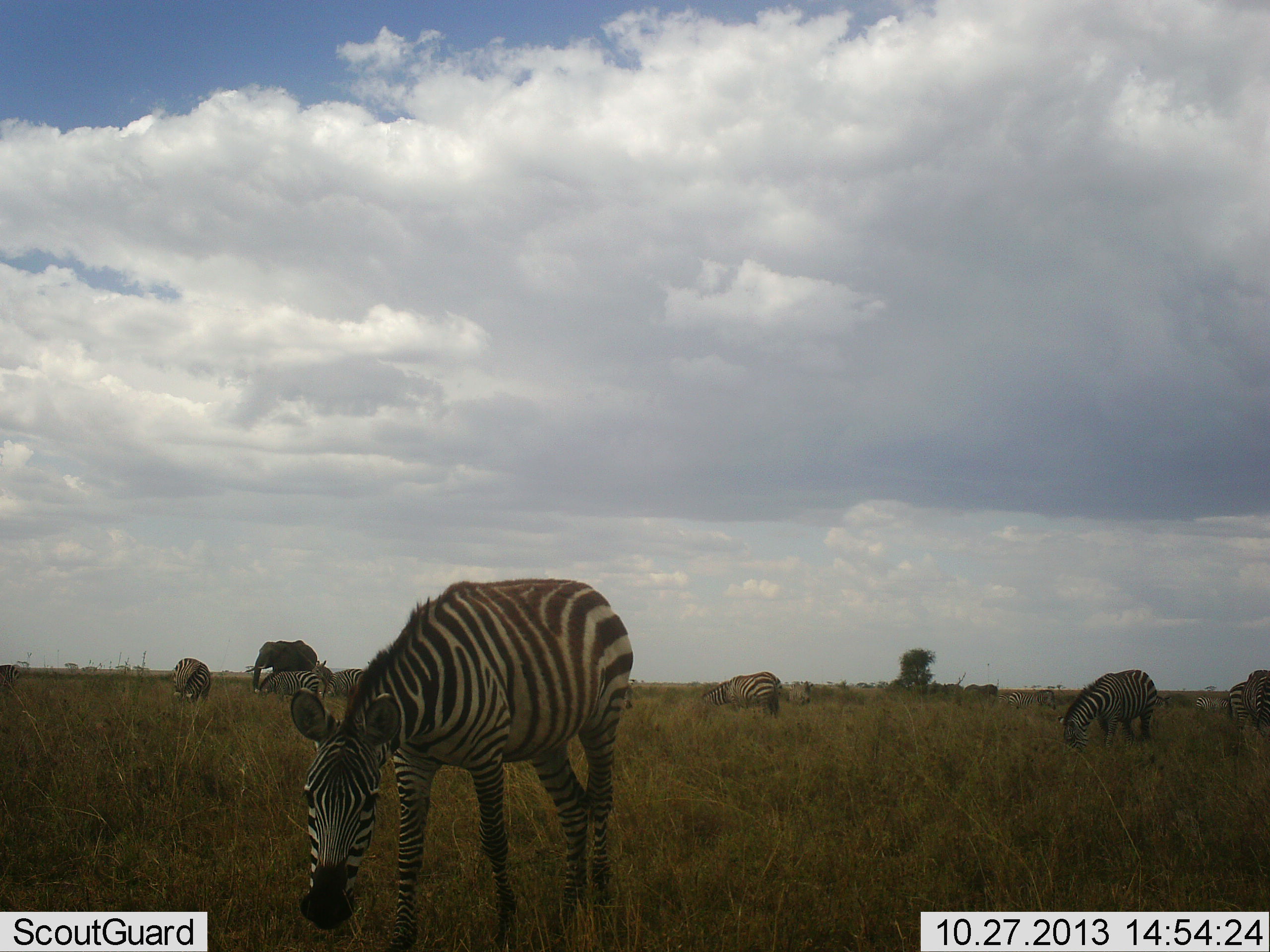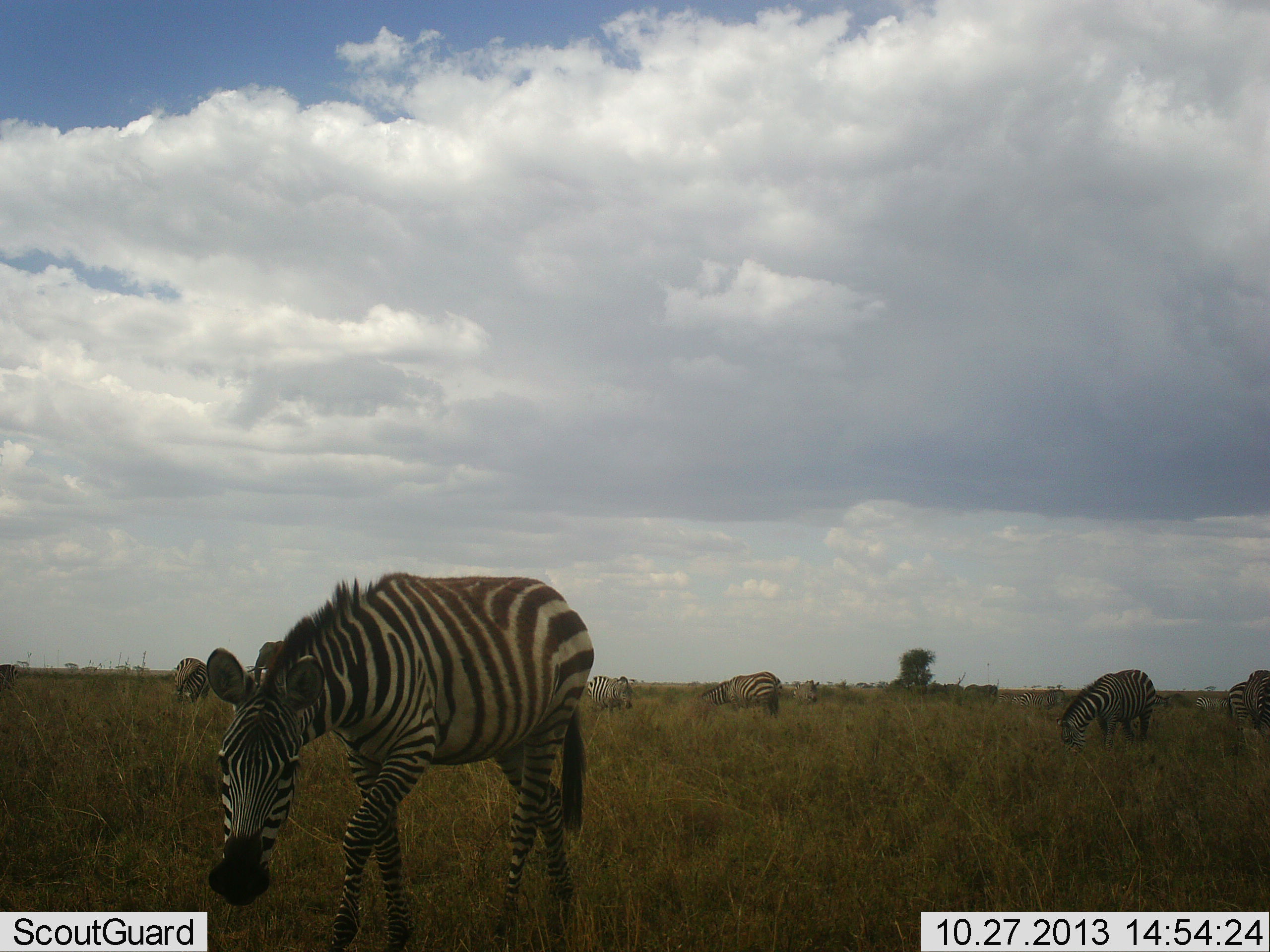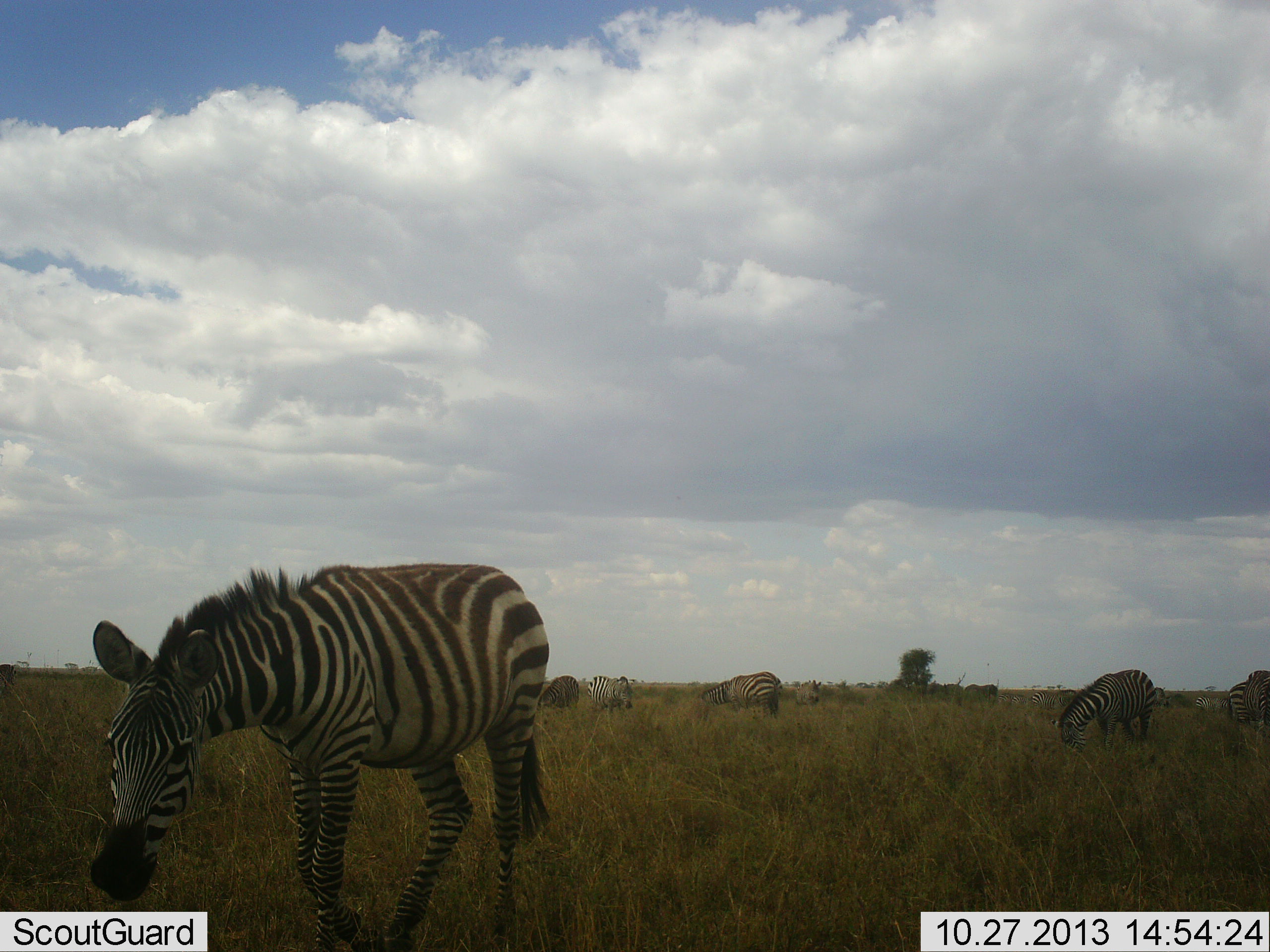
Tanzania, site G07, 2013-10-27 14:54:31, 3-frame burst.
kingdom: Animalia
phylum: Chordata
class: Mammalia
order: Perissodactyla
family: Equidae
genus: Equus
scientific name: Equus quagga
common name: plains zebra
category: zebra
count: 9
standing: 47%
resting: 0%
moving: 26%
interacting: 0%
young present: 0%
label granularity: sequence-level